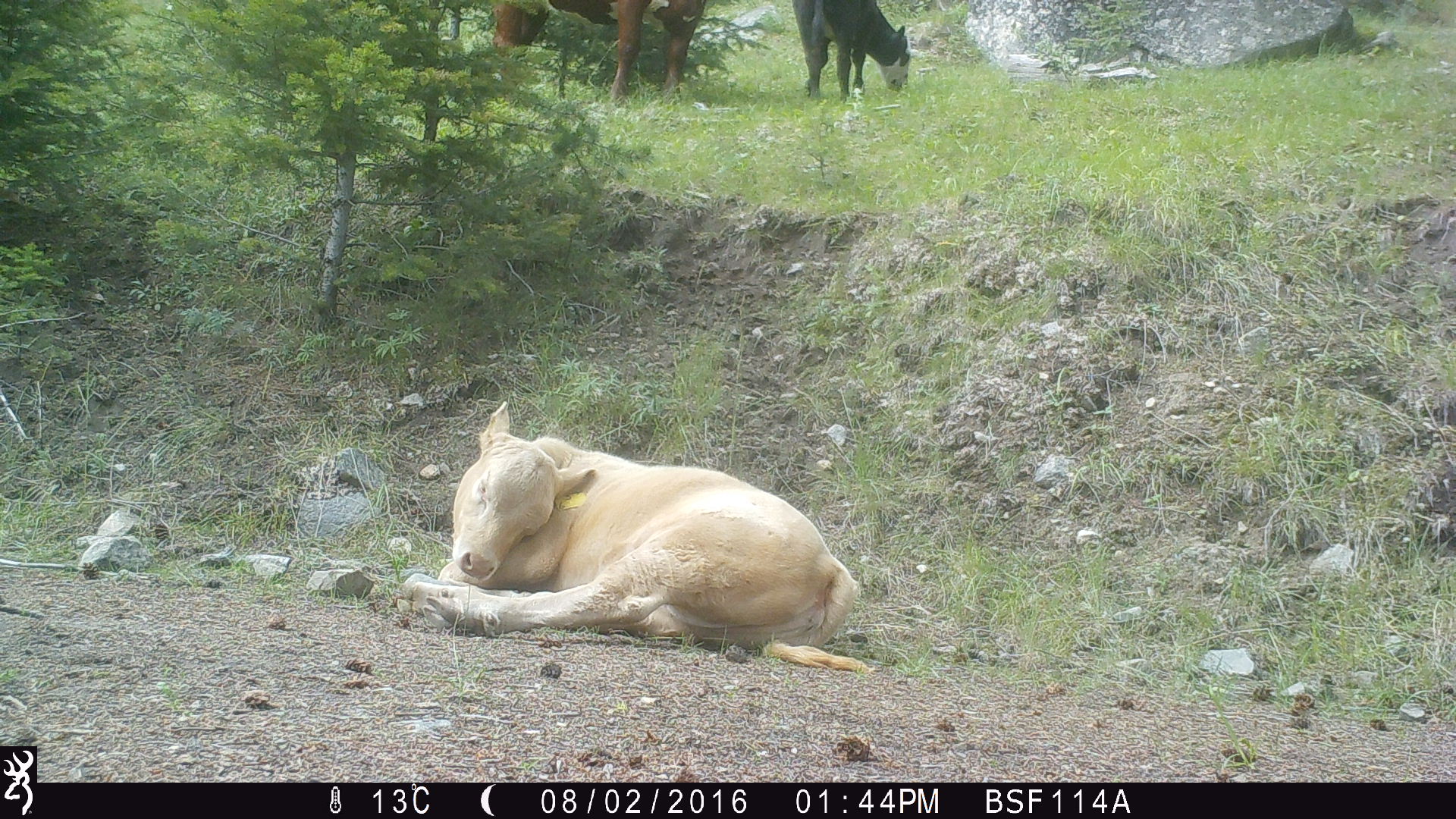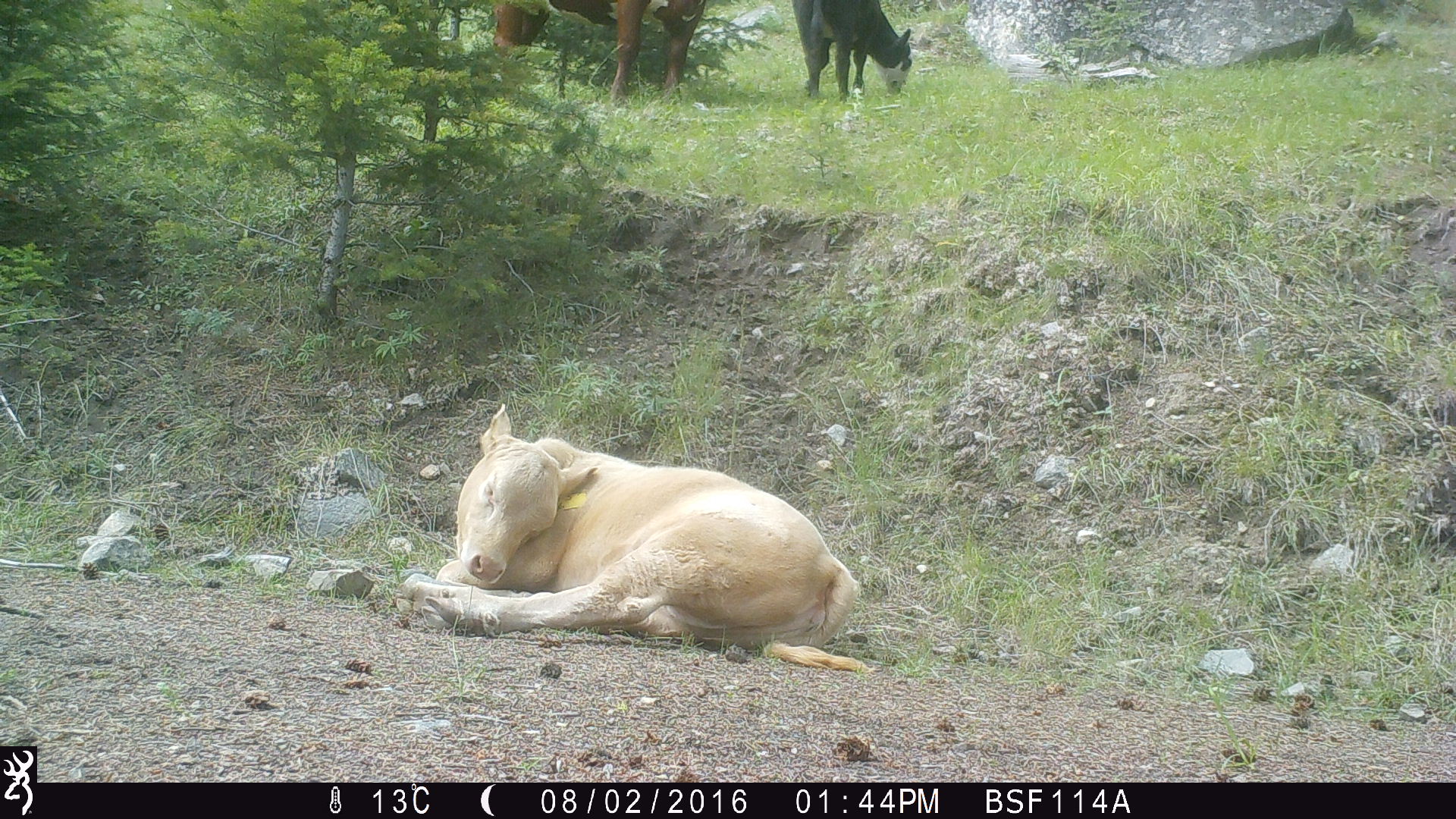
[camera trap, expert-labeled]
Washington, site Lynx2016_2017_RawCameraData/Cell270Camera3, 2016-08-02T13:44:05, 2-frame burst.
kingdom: Animalia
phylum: Chordata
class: Mammalia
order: Artiodactyla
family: Bovidae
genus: Bos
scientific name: Bos taurus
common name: domestic cattle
Domestic cattle (Bos taurus). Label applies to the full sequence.